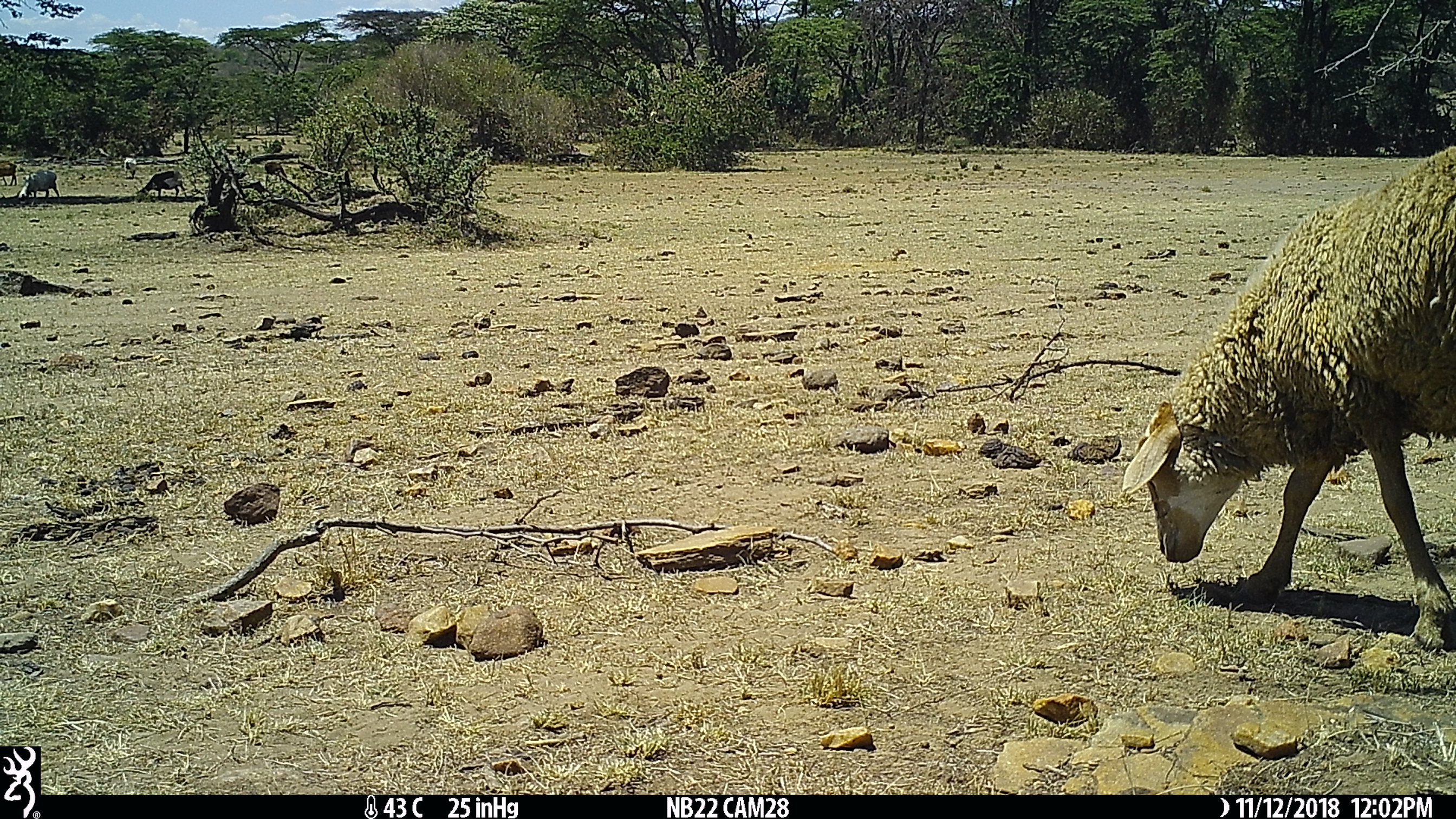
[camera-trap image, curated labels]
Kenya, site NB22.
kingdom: Animalia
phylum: Chordata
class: Mammalia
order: Artiodactyla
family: Bovidae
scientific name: Bovidae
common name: sheep or goat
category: shoat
Shoat (sheep or goat) (Bovidae).